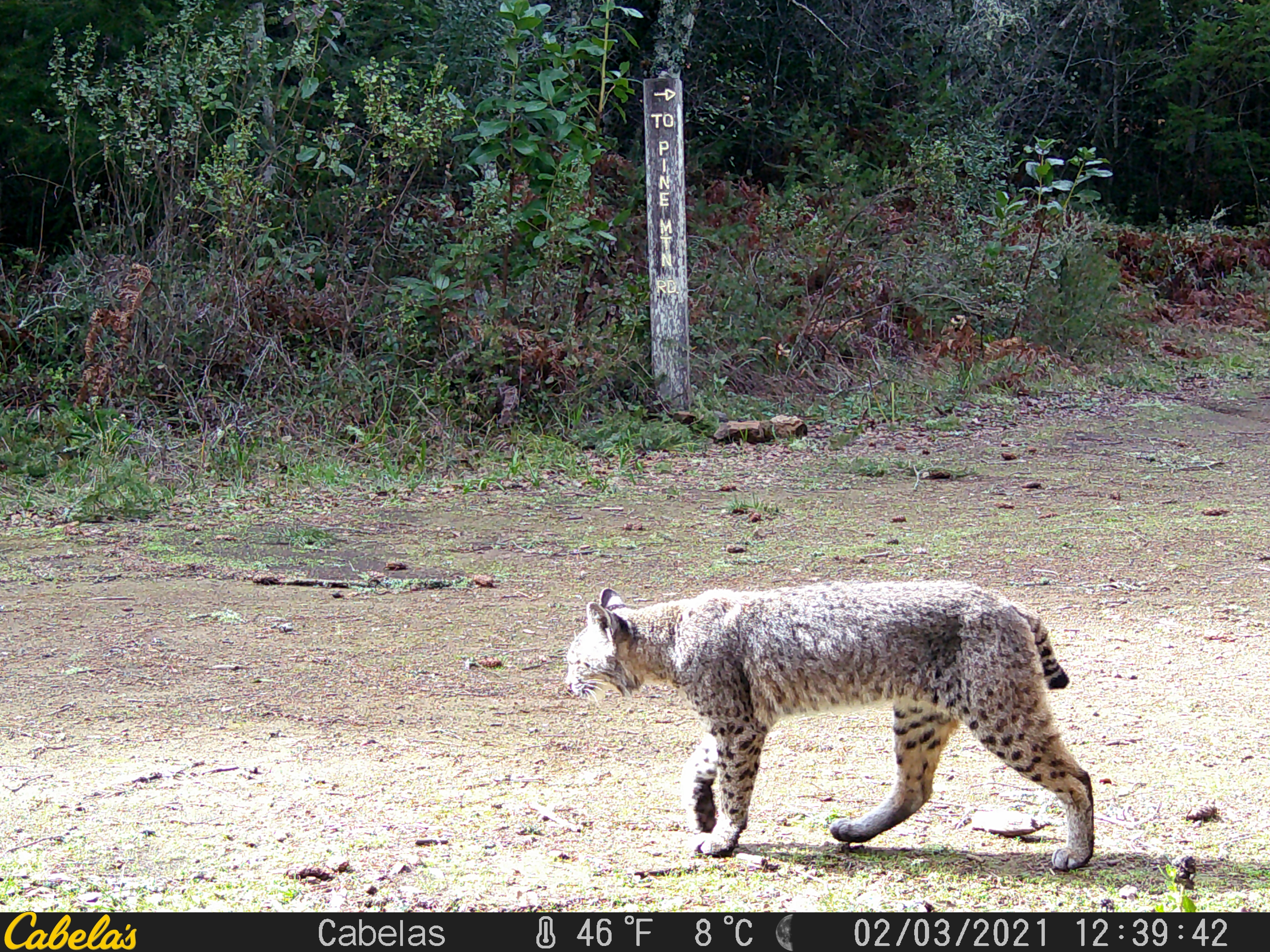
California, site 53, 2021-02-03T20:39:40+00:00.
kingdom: Animalia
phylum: Chordata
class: Mammalia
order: Carnivora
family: Felidae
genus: Lynx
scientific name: Lynx rufus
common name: bobcat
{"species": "bobcat (Lynx rufus)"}